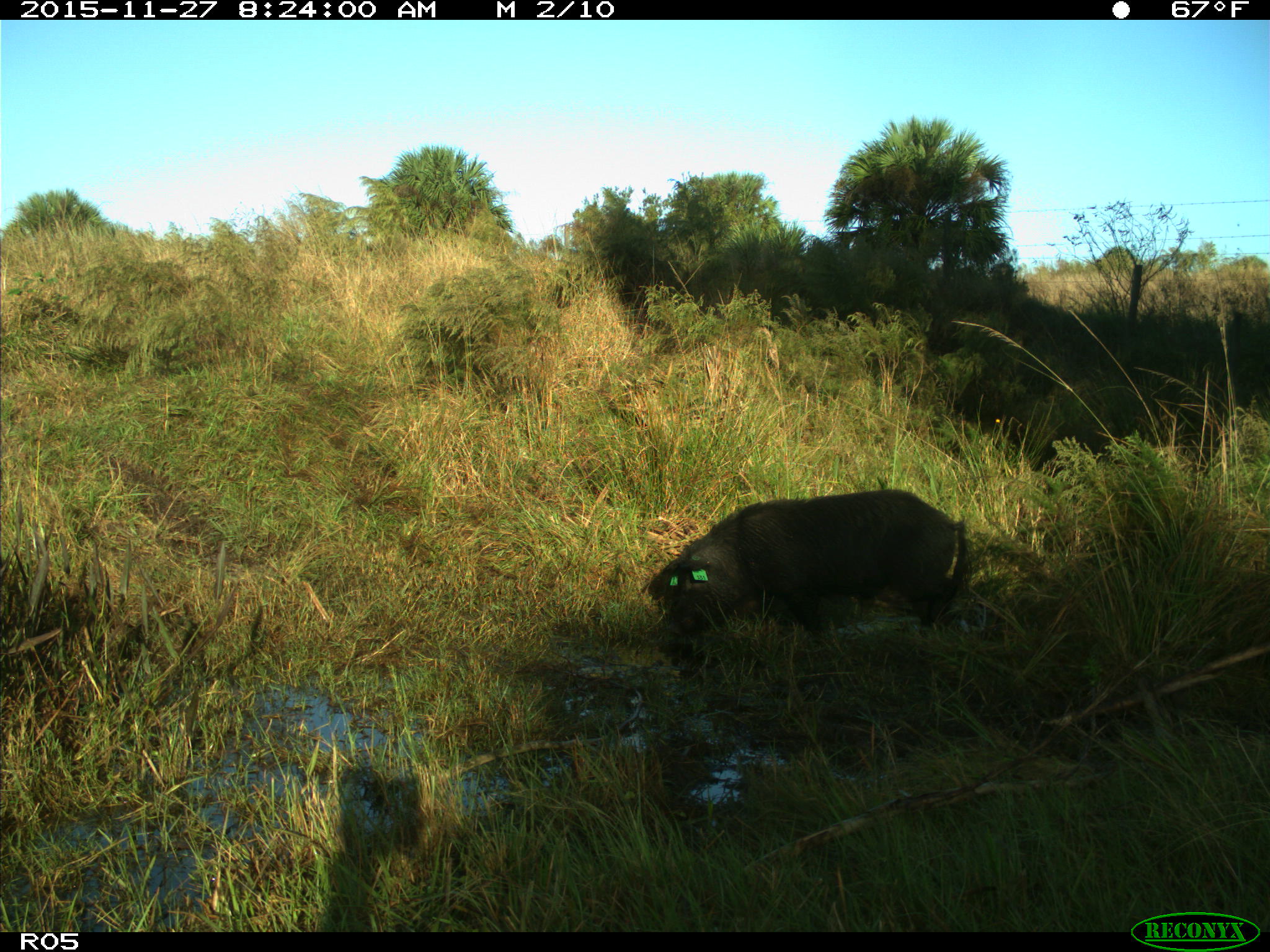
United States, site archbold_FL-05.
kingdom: Animalia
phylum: Chordata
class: Mammalia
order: Artiodactyla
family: Suidae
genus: Sus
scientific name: Sus scrofa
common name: wild boar